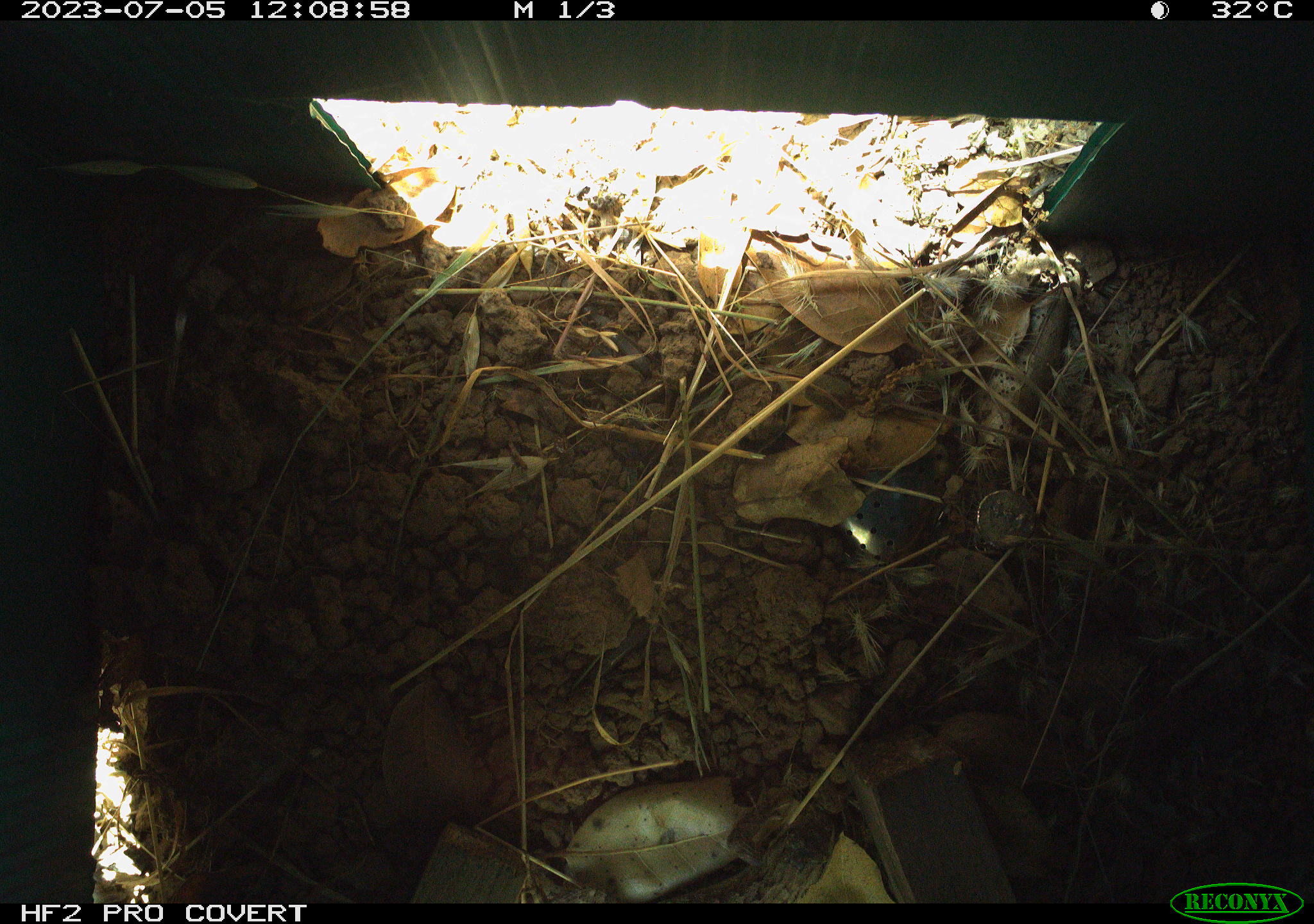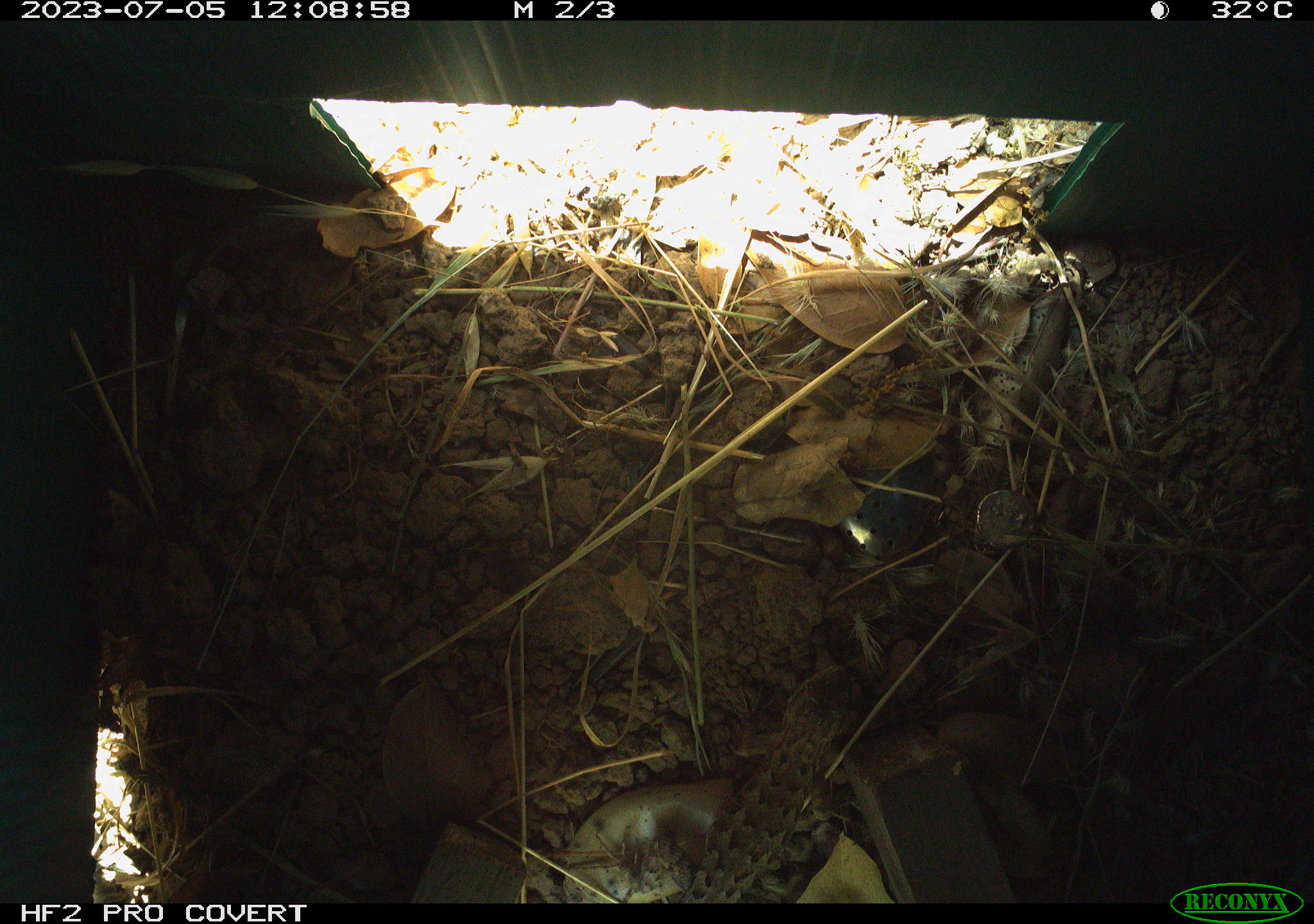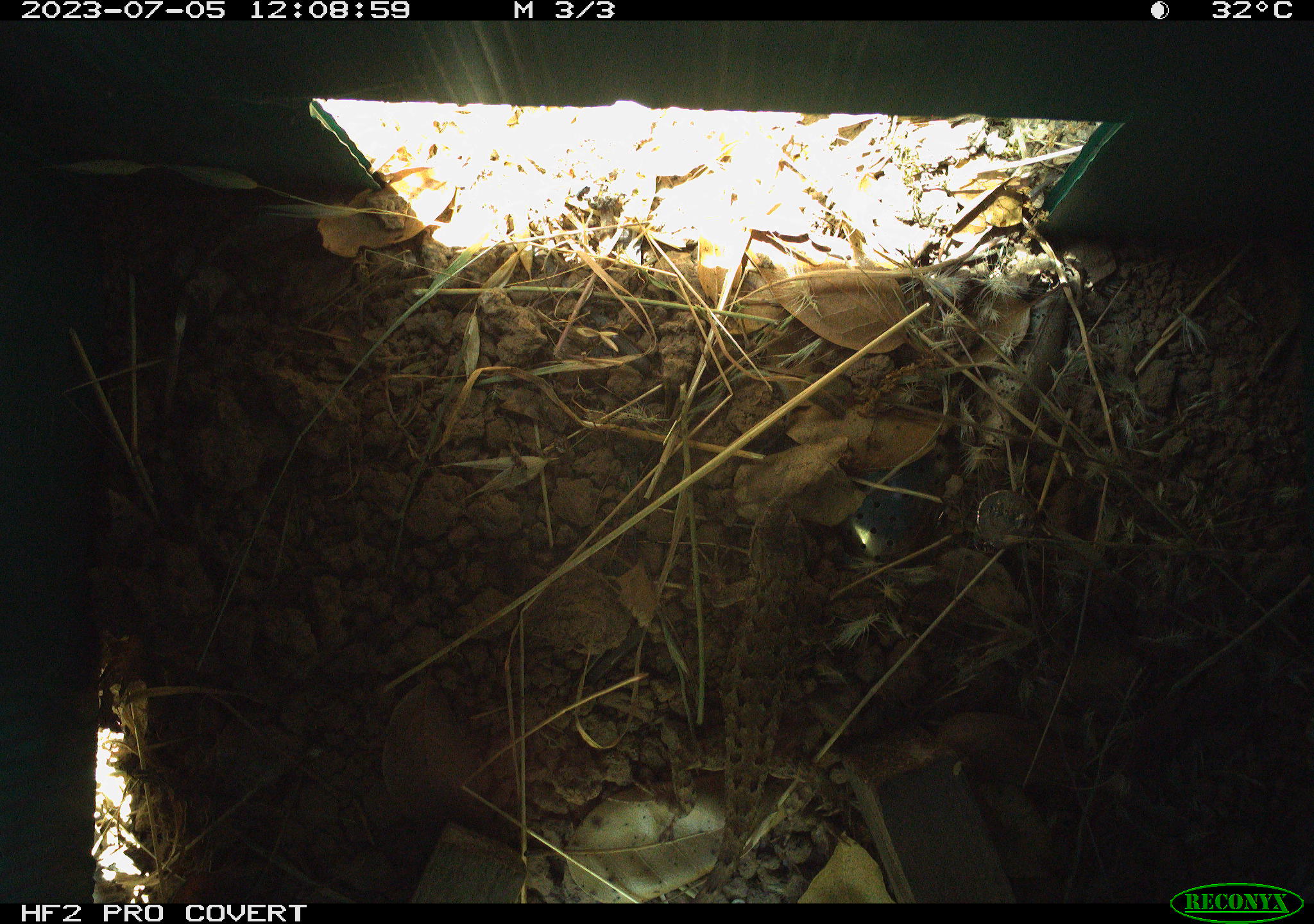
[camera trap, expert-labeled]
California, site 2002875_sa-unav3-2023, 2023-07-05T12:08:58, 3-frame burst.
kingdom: Animalia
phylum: Chordata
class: Reptilia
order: Squamata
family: Phrynosomatidae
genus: Sceloporus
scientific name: Sceloporus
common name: spiny lizards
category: sceloporus species